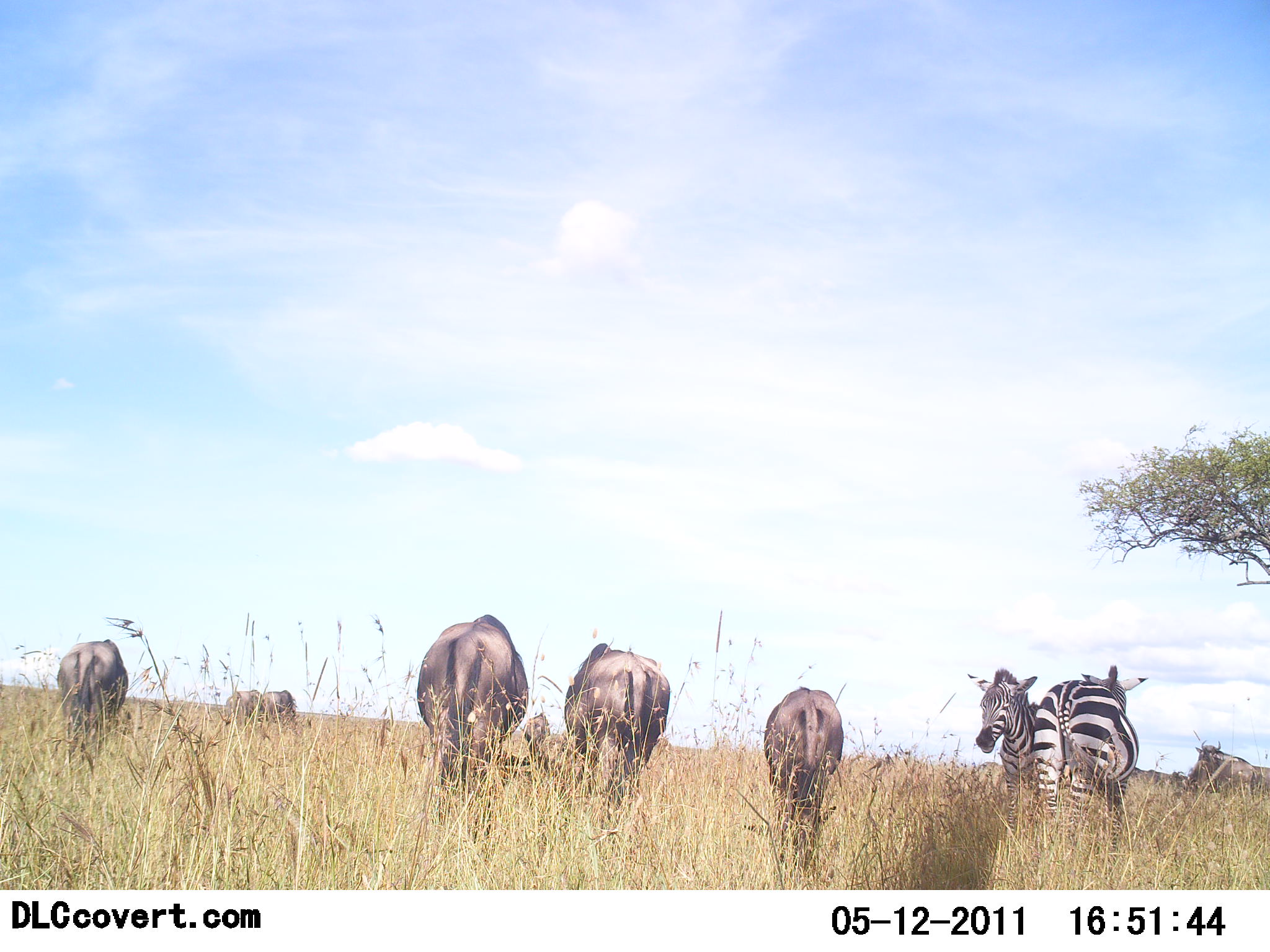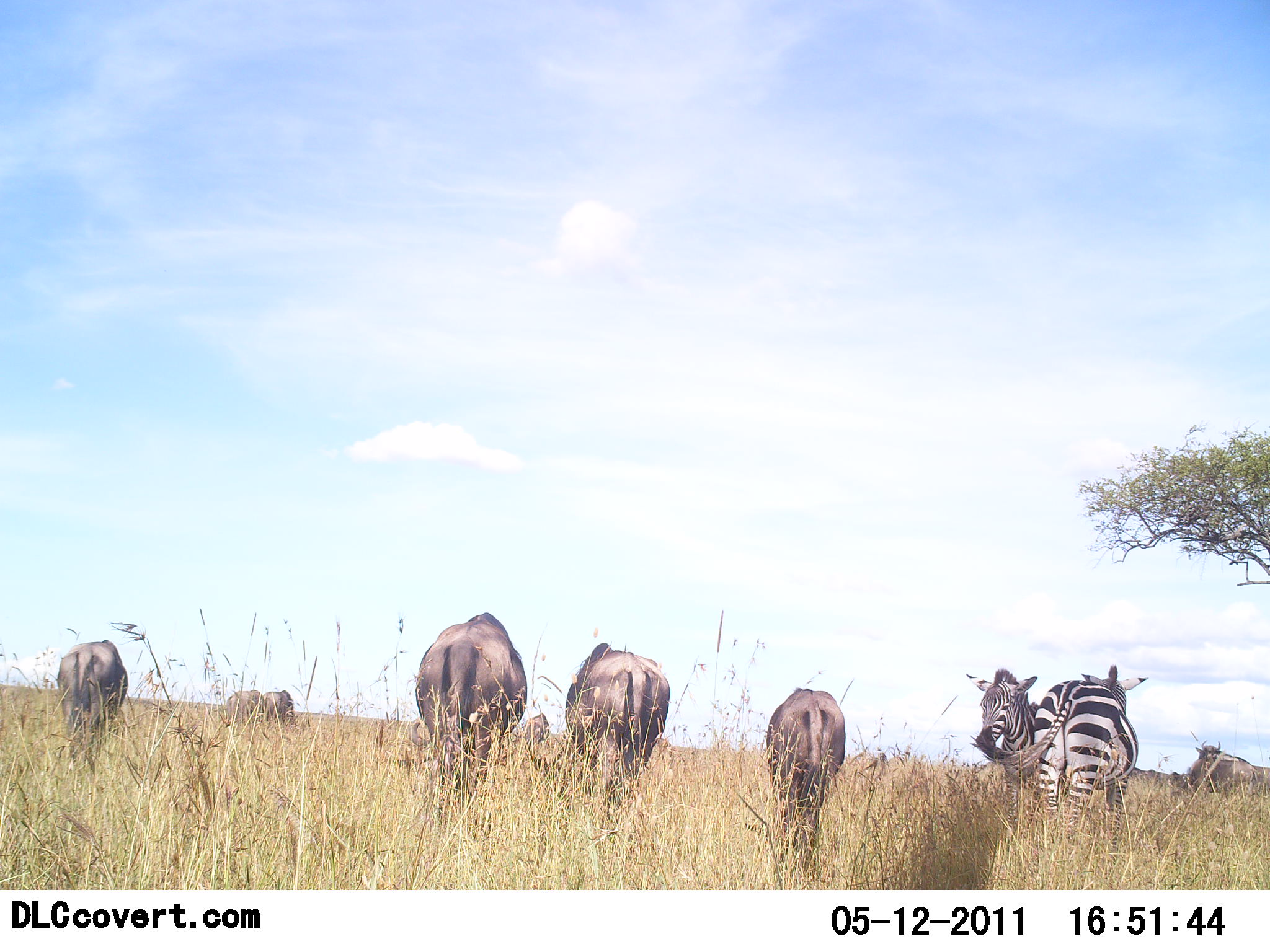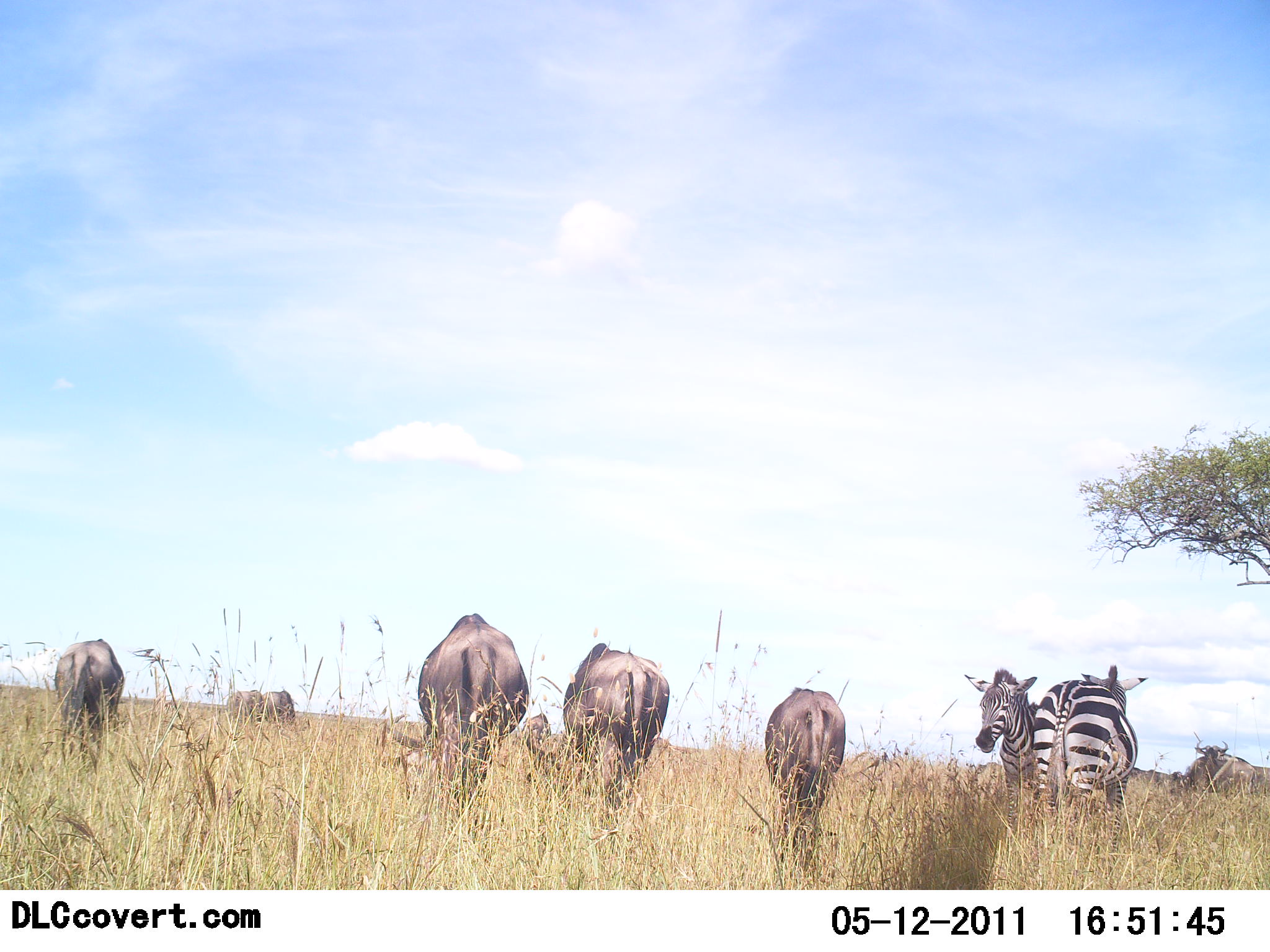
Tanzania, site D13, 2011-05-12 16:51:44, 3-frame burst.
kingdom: Animalia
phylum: Chordata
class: Mammalia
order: Artiodactyla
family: Bovidae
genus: Connochaetes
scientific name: Connochaetes taurinus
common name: blue wildebeest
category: wildebeest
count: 6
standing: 33%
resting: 0%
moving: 33%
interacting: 0%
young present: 0%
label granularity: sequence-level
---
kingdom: Animalia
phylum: Chordata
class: Mammalia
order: Perissodactyla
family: Equidae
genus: Equus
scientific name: Equus quagga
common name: plains zebra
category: zebra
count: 2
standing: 79%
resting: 0%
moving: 0%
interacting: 14%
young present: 0%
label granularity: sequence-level